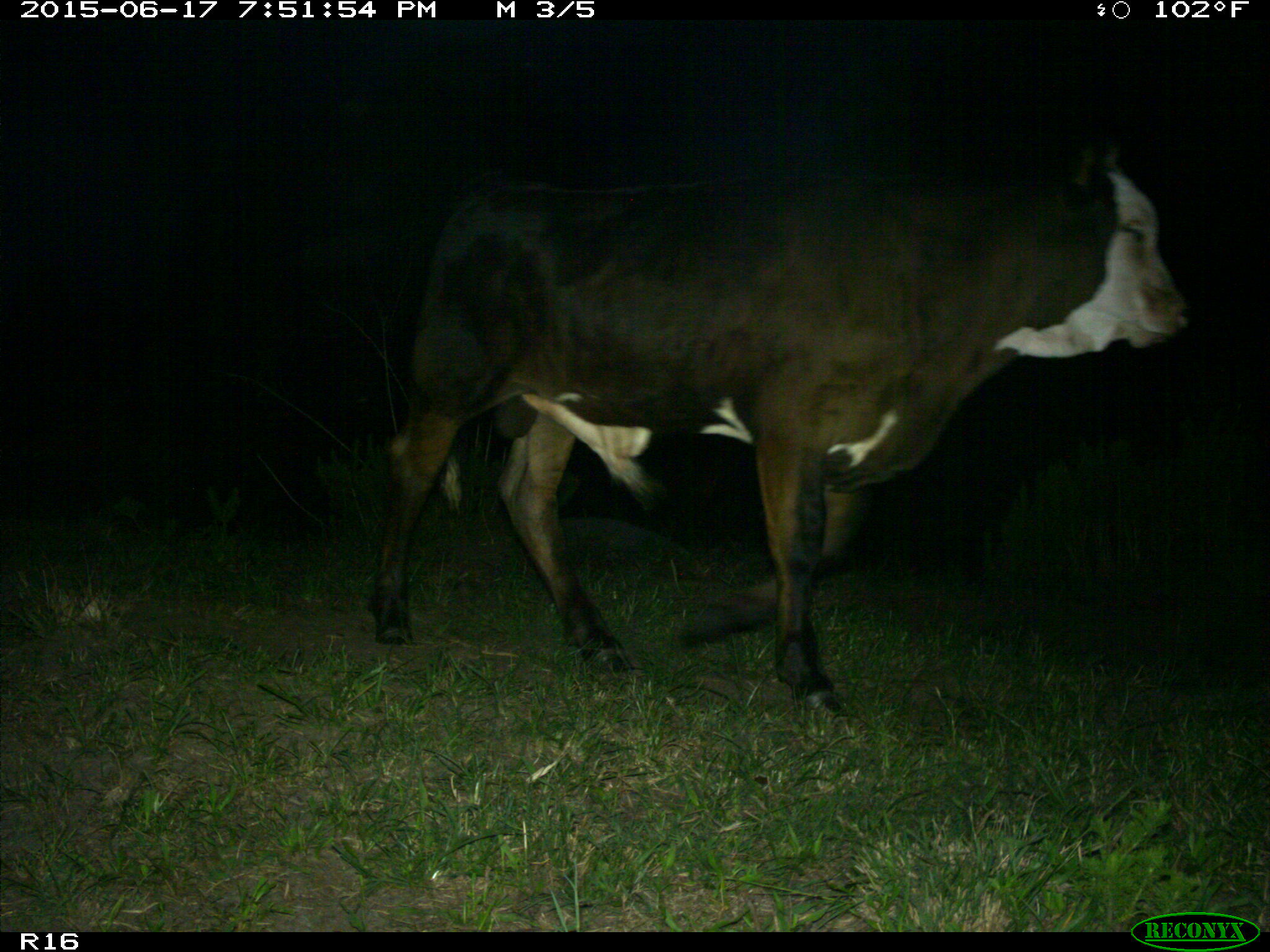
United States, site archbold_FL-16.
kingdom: Animalia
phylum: Chordata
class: Mammalia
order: Artiodactyla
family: Bovidae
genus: Bos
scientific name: Bos taurus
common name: domestic cow